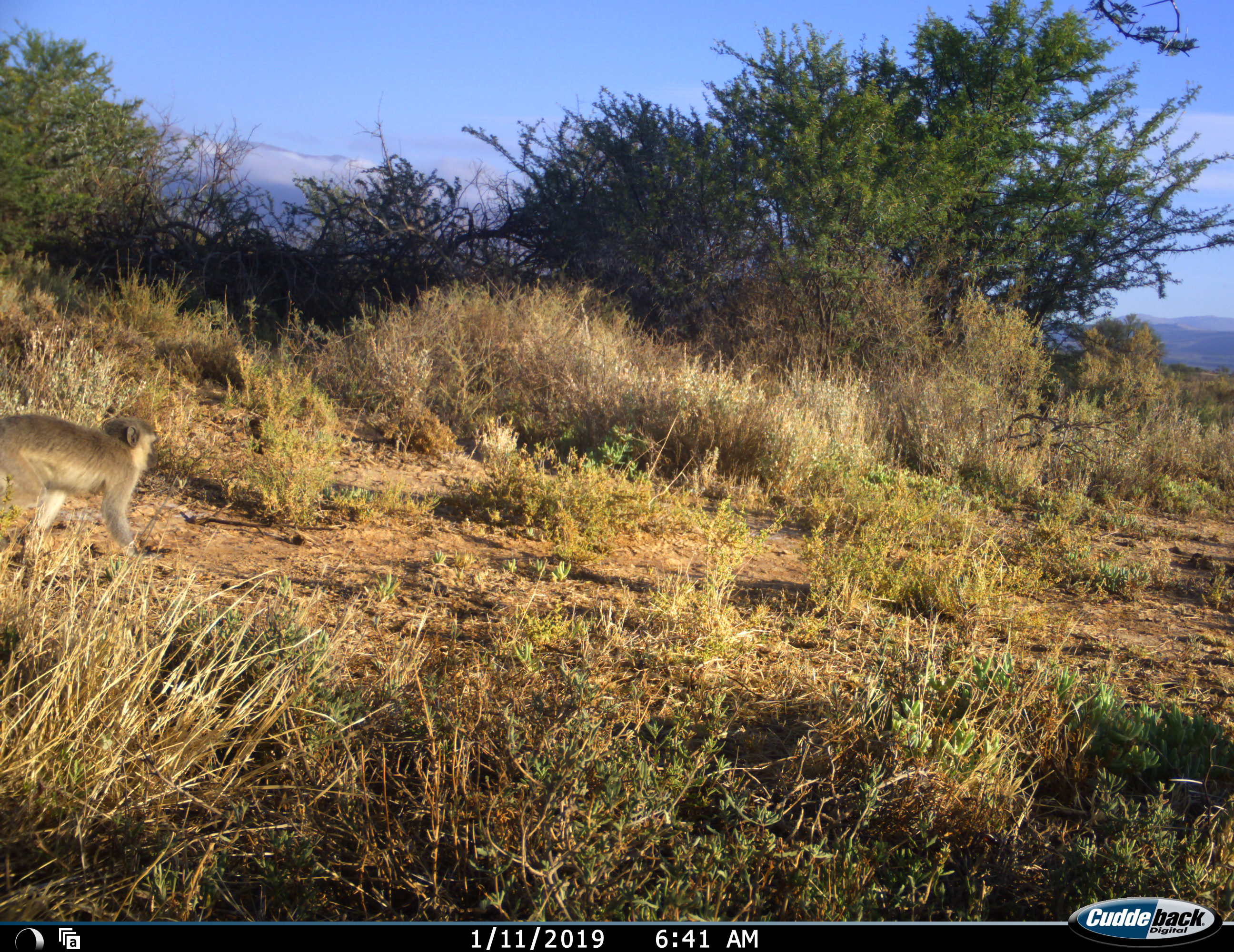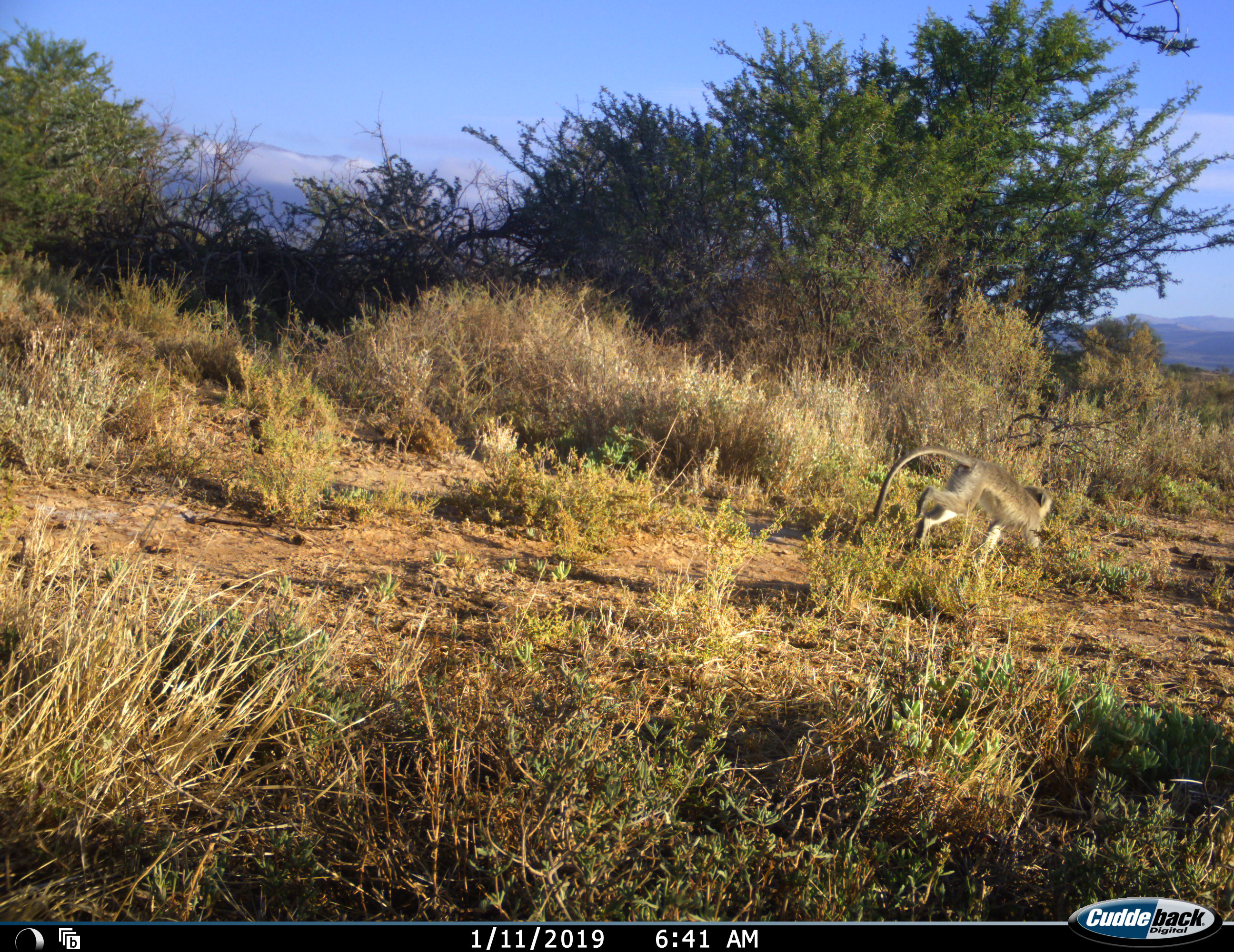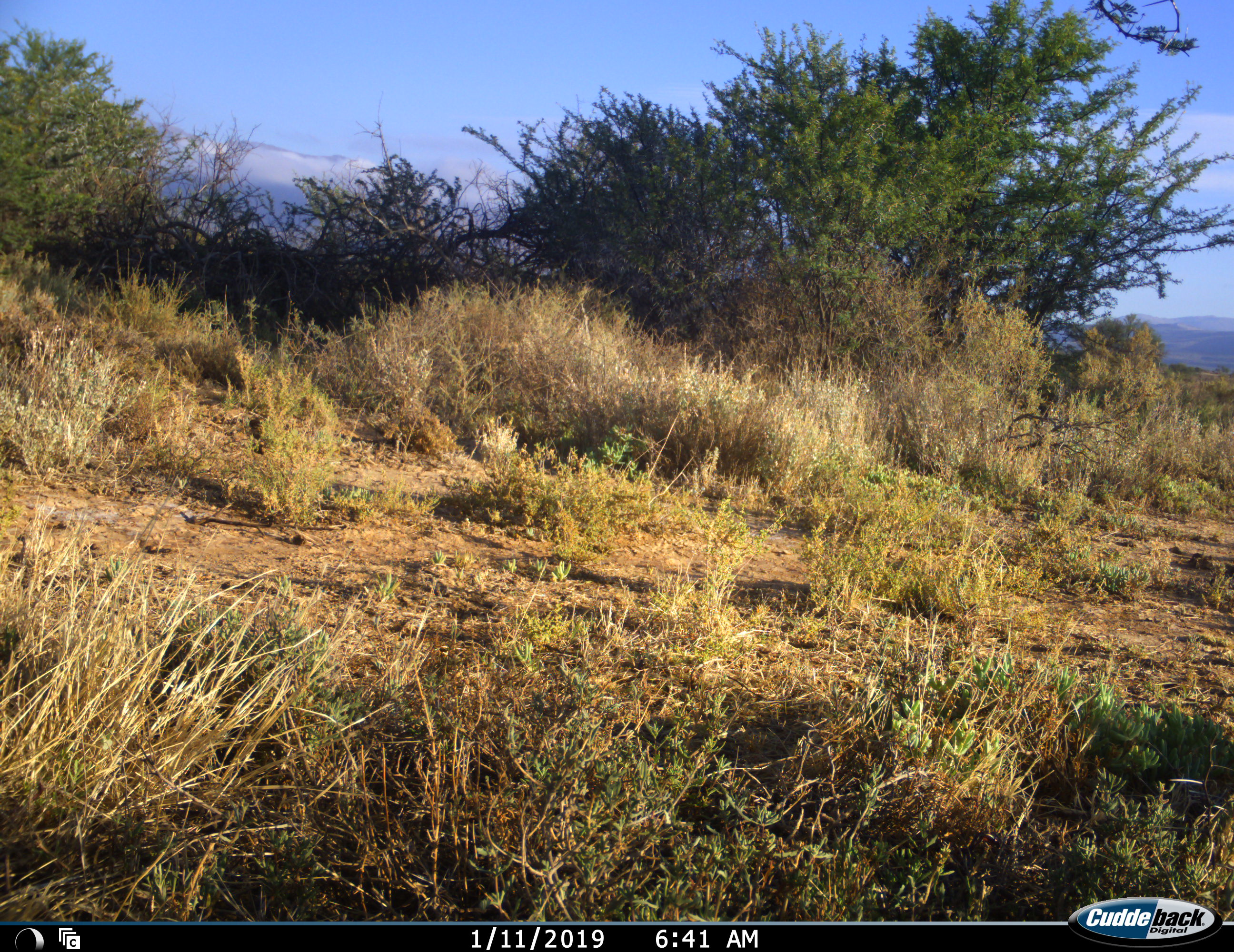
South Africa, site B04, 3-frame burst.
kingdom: Animalia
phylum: Chordata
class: Mammalia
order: Primates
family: Cercopithecidae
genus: Chlorocebus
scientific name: Chlorocebus pygerythrus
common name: vervet monkey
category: monkeyvervet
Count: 1.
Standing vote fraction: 0%.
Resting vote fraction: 0%.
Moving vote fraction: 100%.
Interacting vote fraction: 0%.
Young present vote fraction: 0%.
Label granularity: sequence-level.